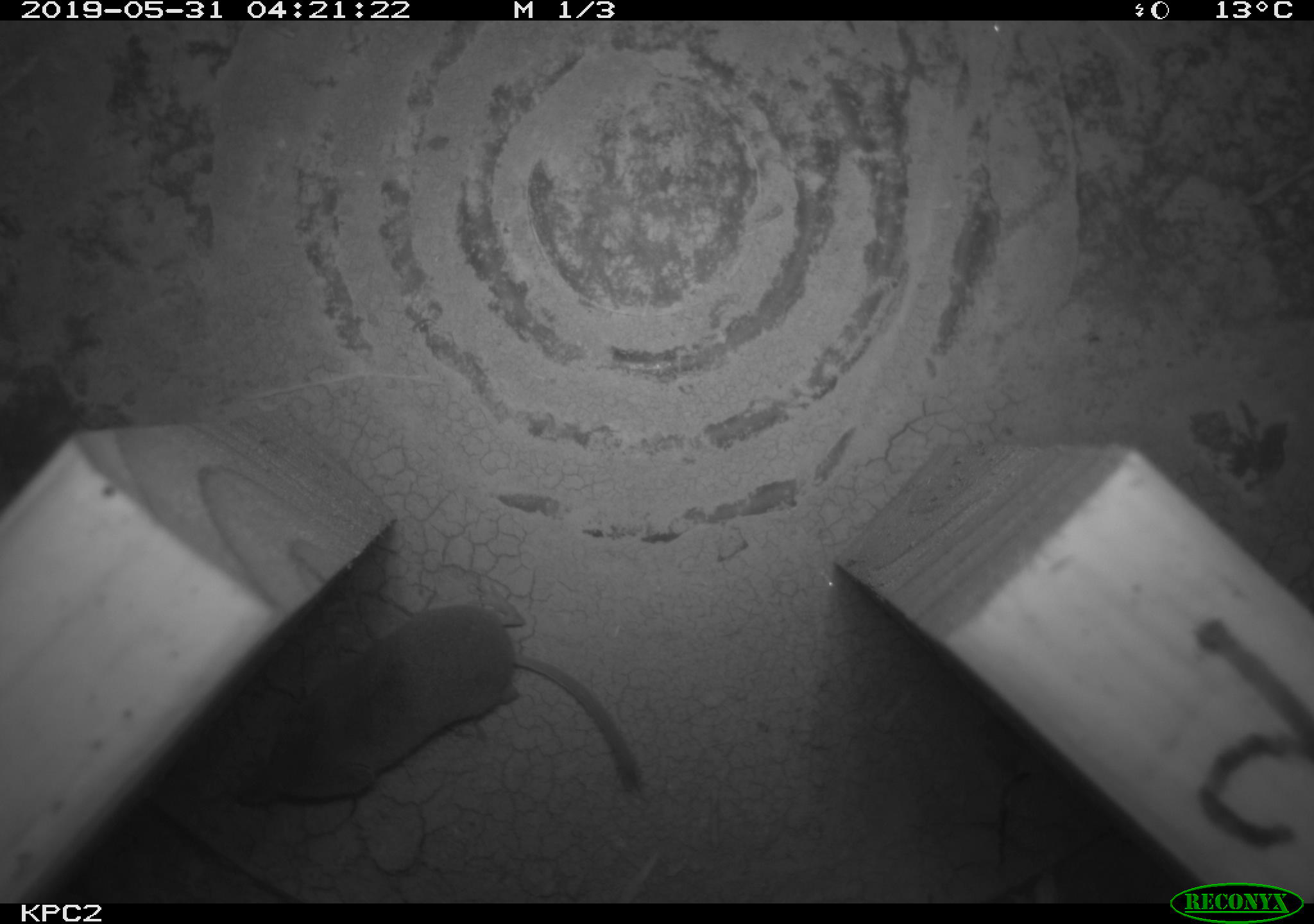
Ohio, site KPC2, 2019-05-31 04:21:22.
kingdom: Animalia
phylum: Chordata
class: Mammalia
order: Eulipotyphla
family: Soricidae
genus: Sorex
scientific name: Sorex cinereus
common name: masked shrew